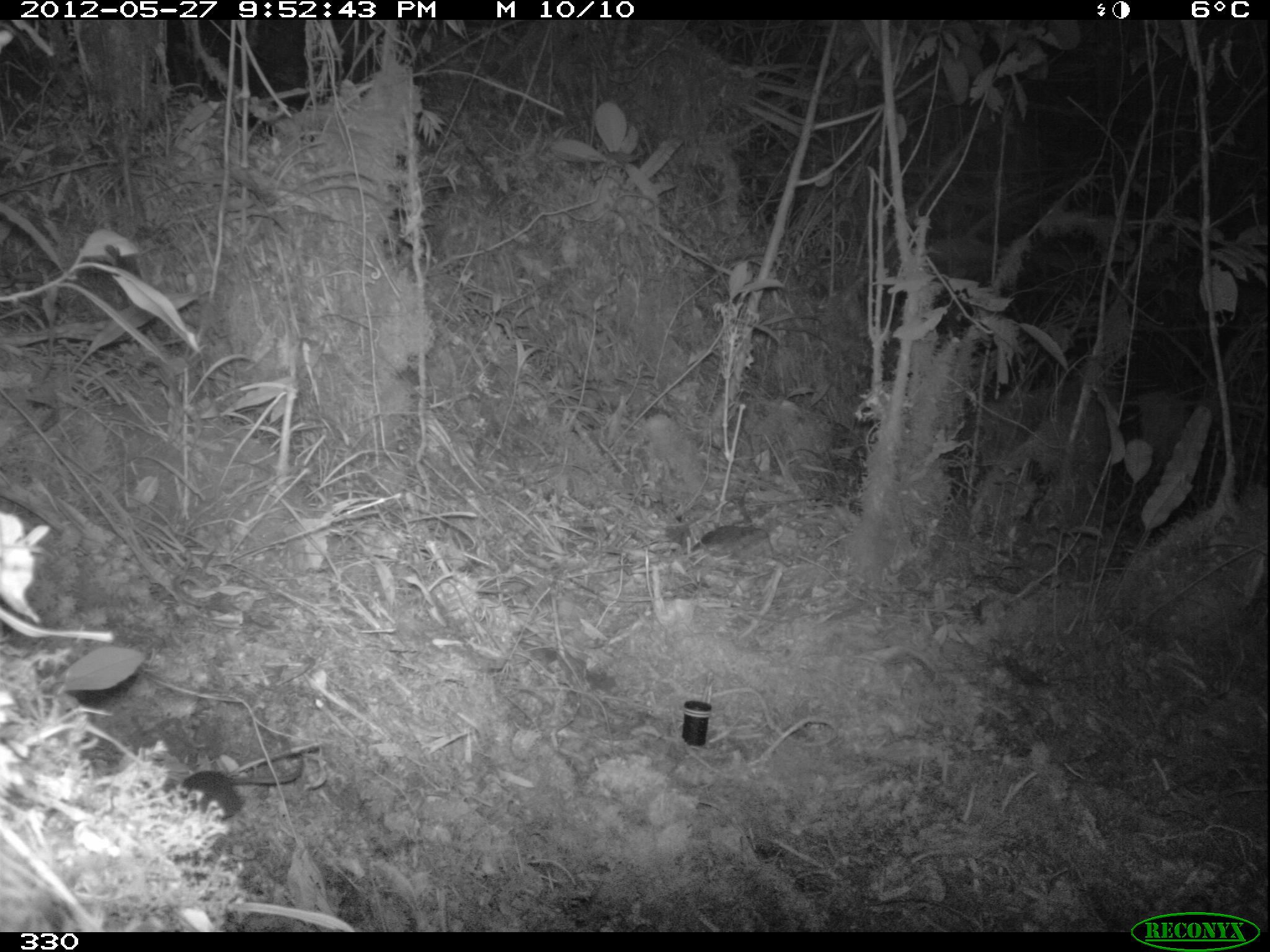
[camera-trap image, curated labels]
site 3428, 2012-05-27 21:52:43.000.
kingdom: Animalia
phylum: Chordata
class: Mammalia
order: Rodentia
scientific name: Rodentia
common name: rodents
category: unknown rodent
Unknown rodent (rodents) (Rodentia).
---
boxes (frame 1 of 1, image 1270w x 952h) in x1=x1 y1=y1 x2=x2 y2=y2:
unknown rodent: x1=179 y1=758 x2=303 y2=824